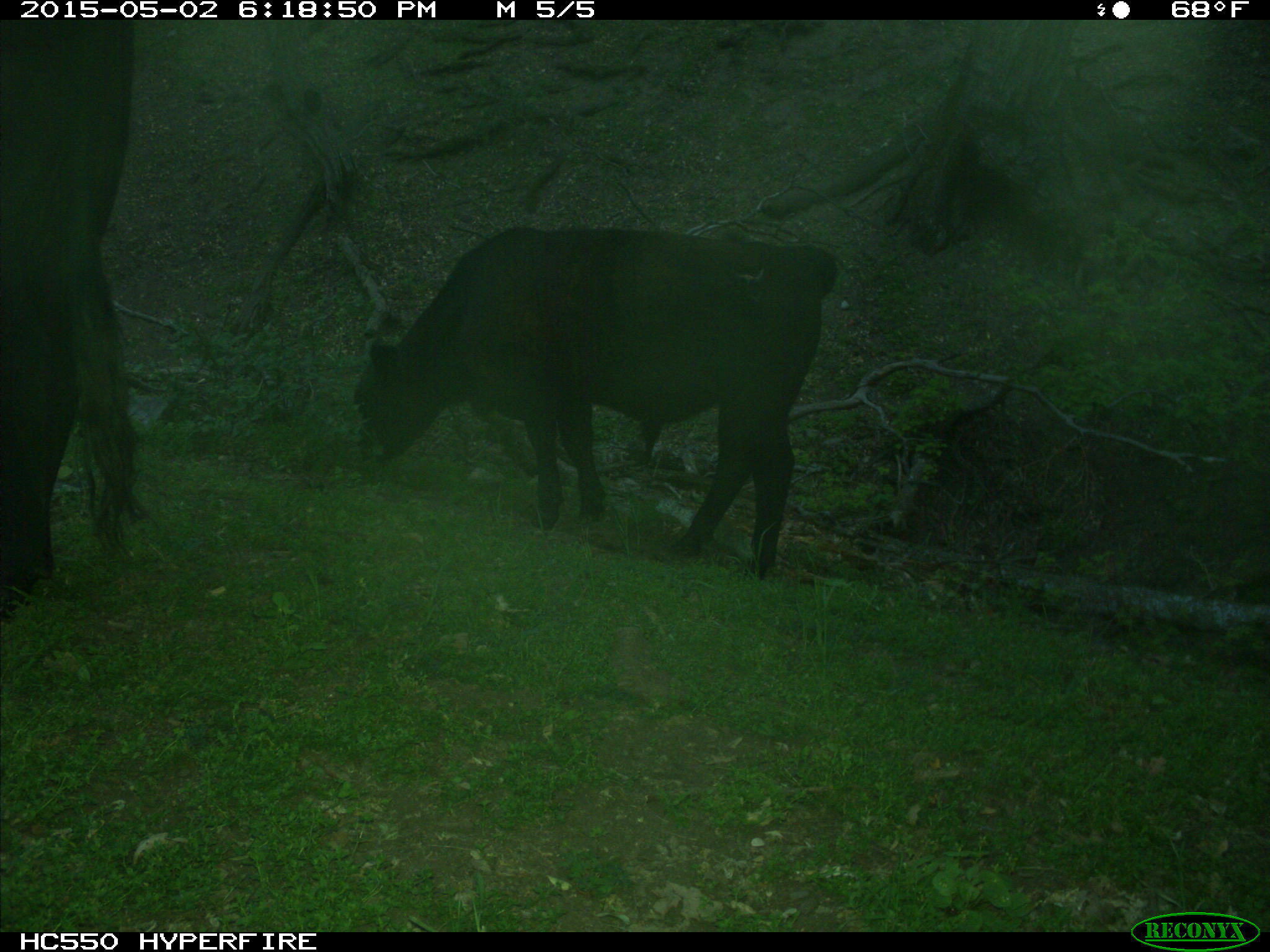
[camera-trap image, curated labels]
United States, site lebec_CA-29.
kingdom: Animalia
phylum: Chordata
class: Mammalia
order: Artiodactyla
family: Bovidae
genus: Bos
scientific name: Bos taurus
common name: domestic cow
Bos taurus (domestic cow).